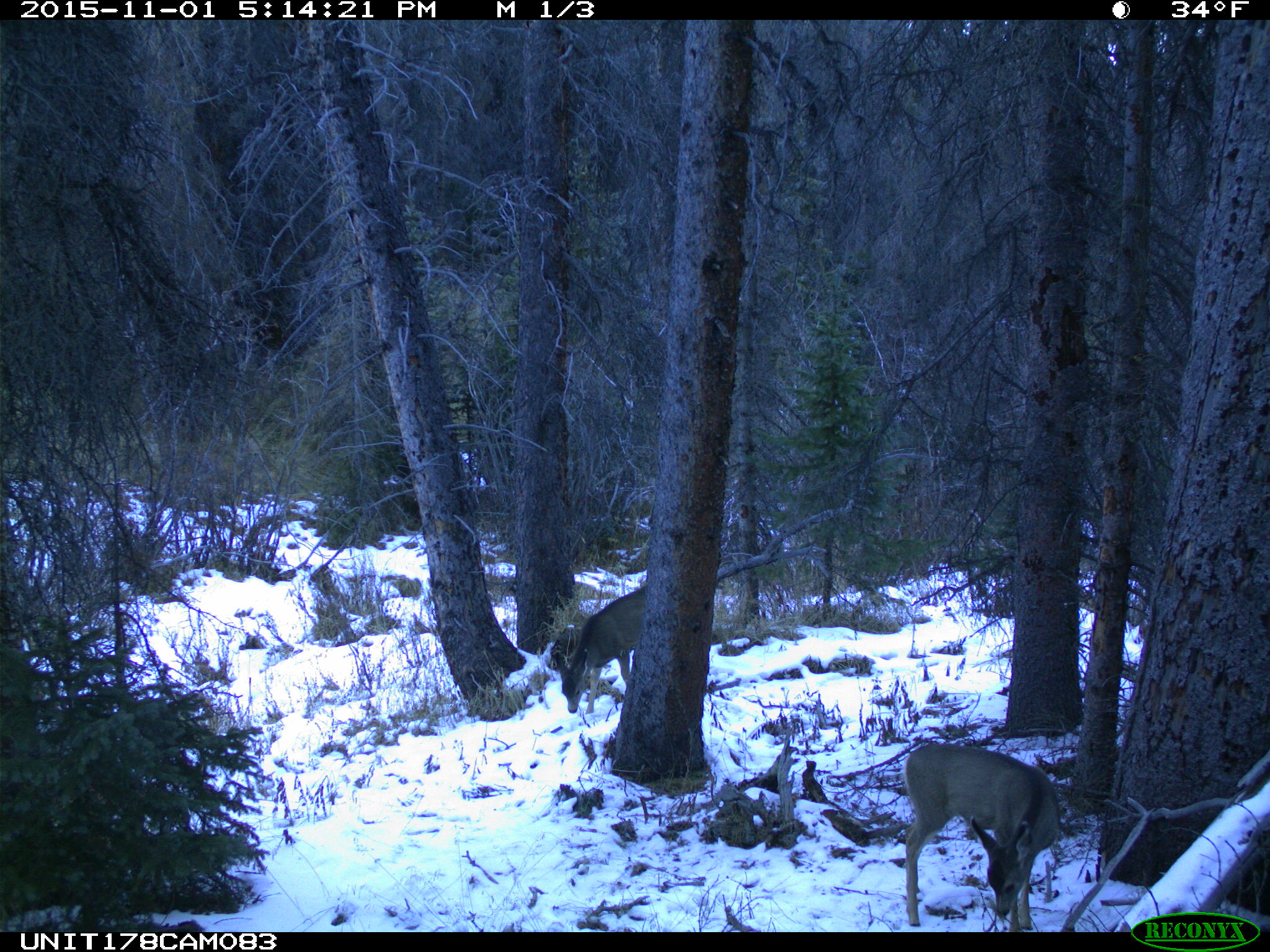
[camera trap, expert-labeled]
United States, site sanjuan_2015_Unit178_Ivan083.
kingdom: Animalia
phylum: Chordata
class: Mammalia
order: Artiodactyla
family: Cervidae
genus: Odocoileus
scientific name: Odocoileus hemionus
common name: mule deer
Odocoileus hemionus (mule deer).